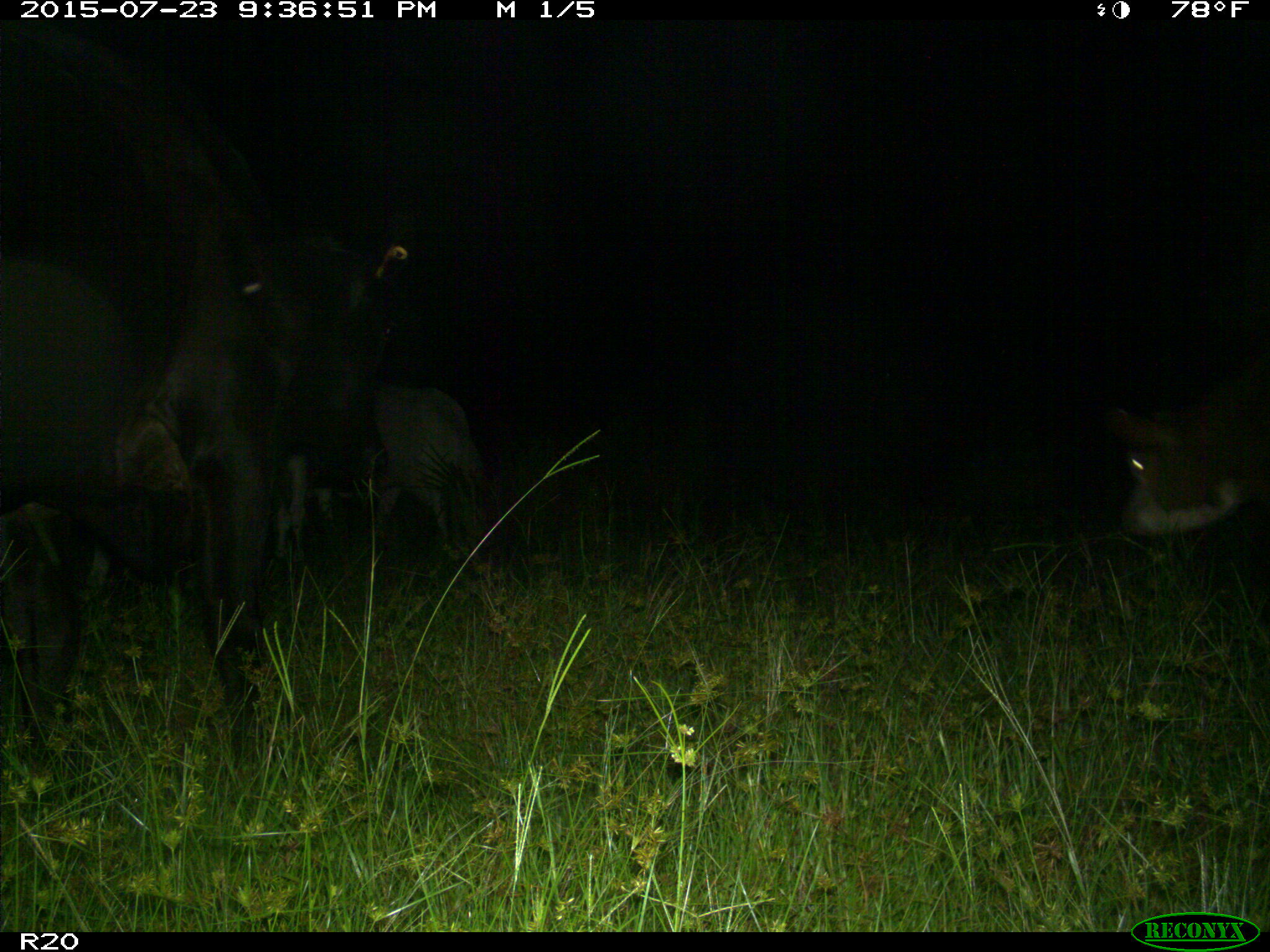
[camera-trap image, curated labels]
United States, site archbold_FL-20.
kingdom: Animalia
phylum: Chordata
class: Mammalia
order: Artiodactyla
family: Bovidae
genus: Bos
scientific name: Bos taurus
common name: domestic cow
Bos taurus (domestic cow).